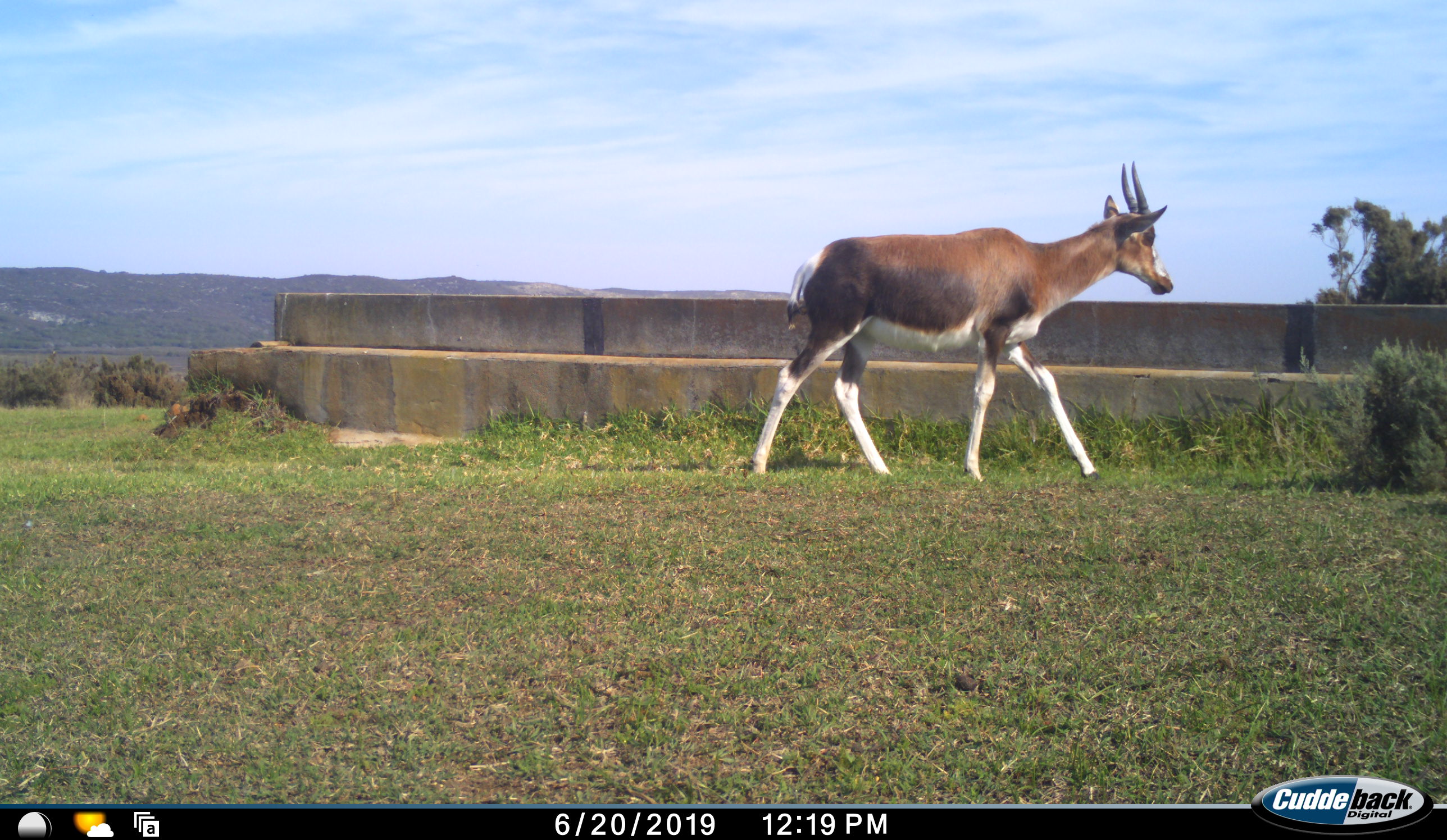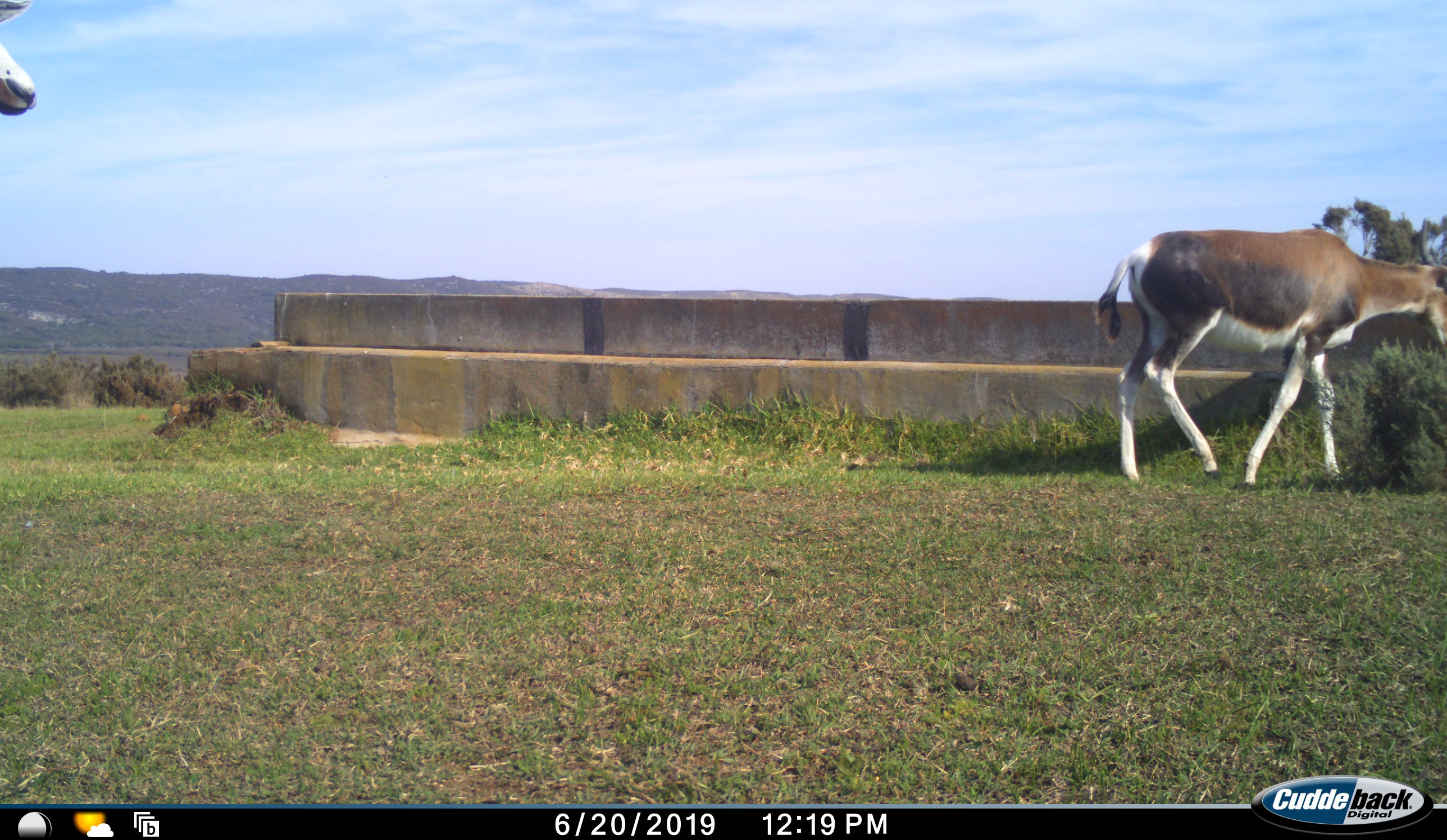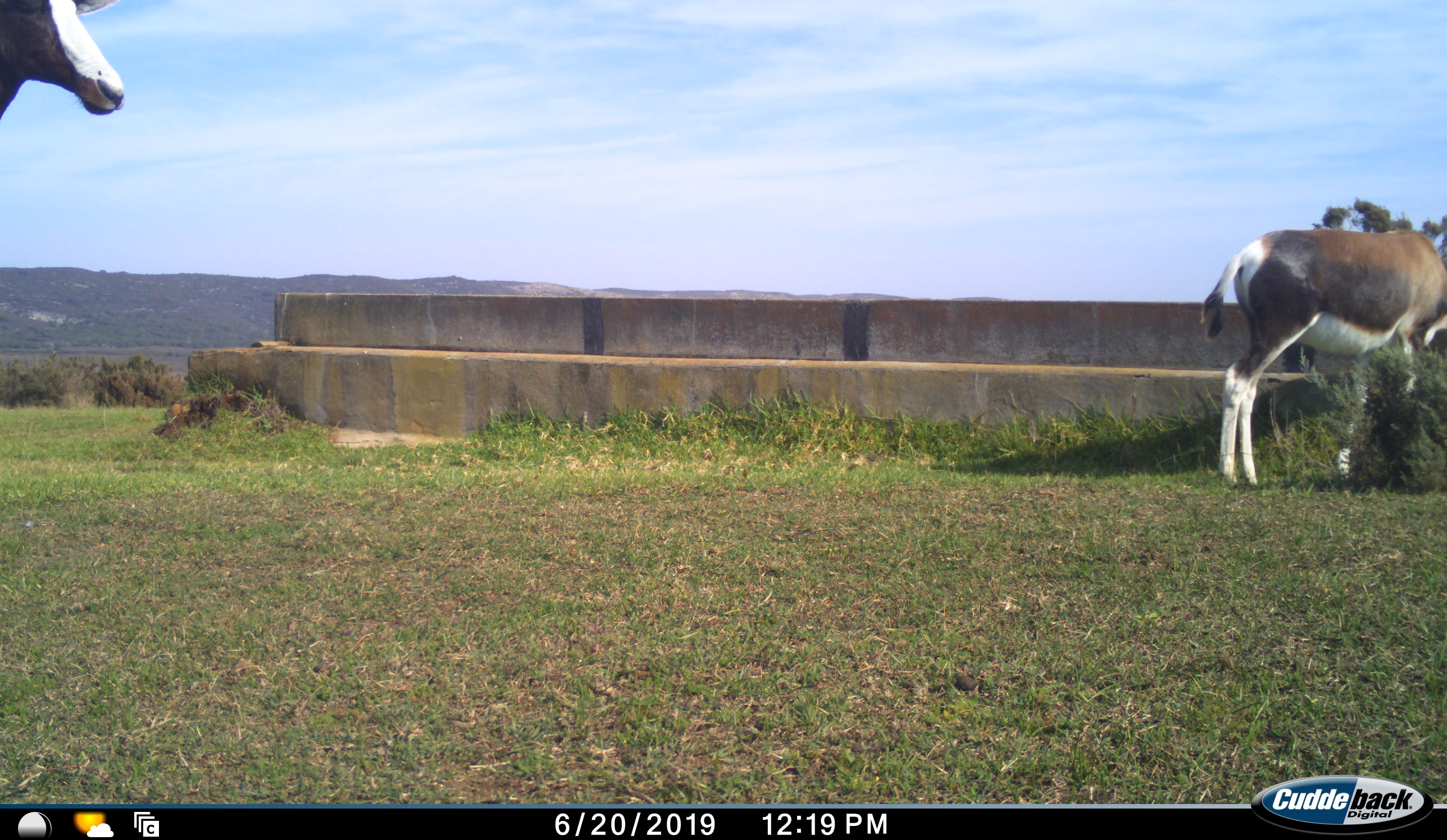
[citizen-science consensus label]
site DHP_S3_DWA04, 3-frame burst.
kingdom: Animalia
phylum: Chordata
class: Mammalia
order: Artiodactyla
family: Bovidae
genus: Damaliscus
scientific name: Damaliscus pygargus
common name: bontebok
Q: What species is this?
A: Bontebok (Damaliscus pygargus).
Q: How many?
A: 2.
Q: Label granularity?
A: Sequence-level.